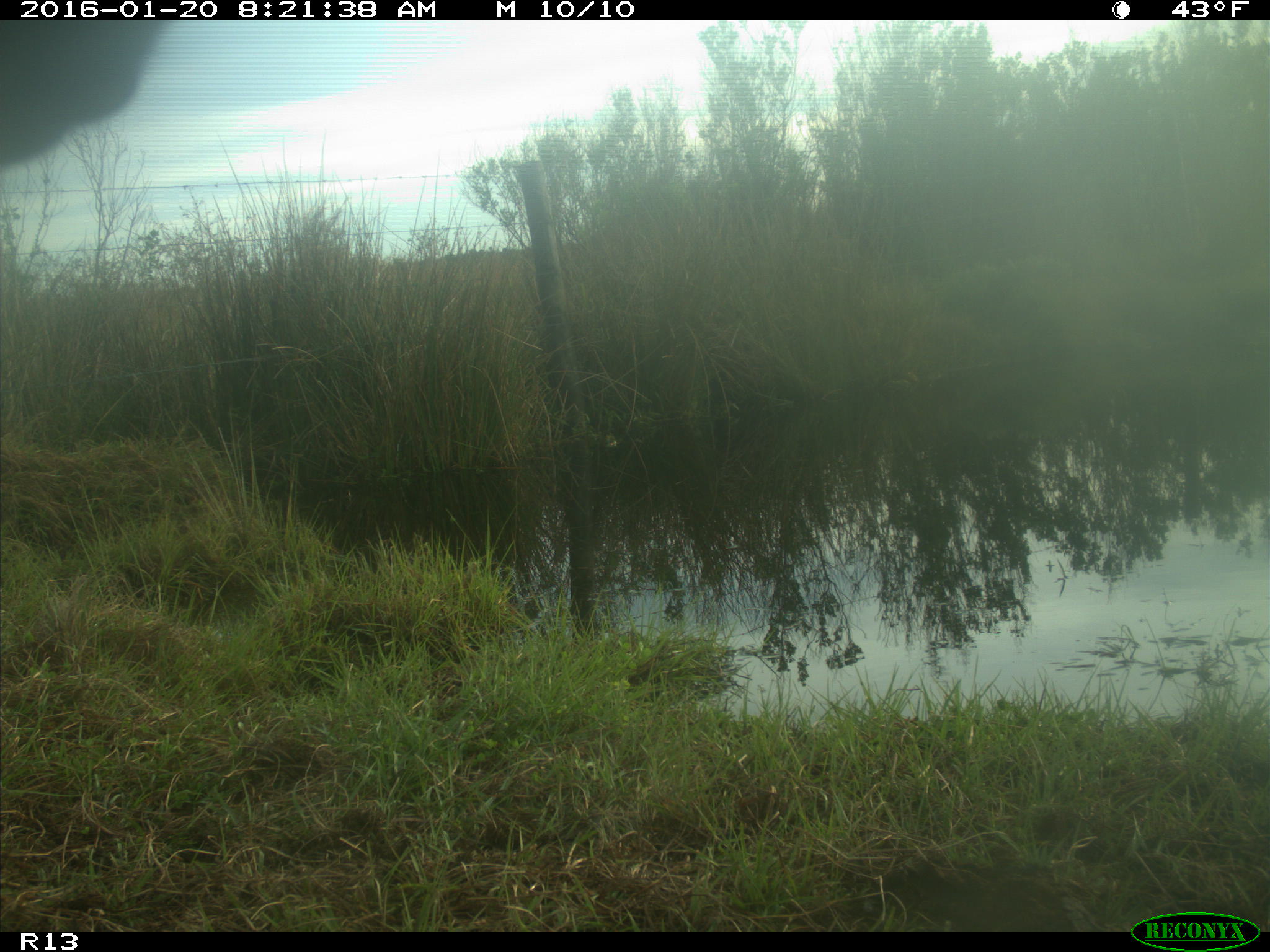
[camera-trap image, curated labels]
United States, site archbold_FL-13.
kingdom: Animalia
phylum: Chordata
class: Mammalia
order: Artiodactyla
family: Bovidae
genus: Bos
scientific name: Bos taurus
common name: domestic cow